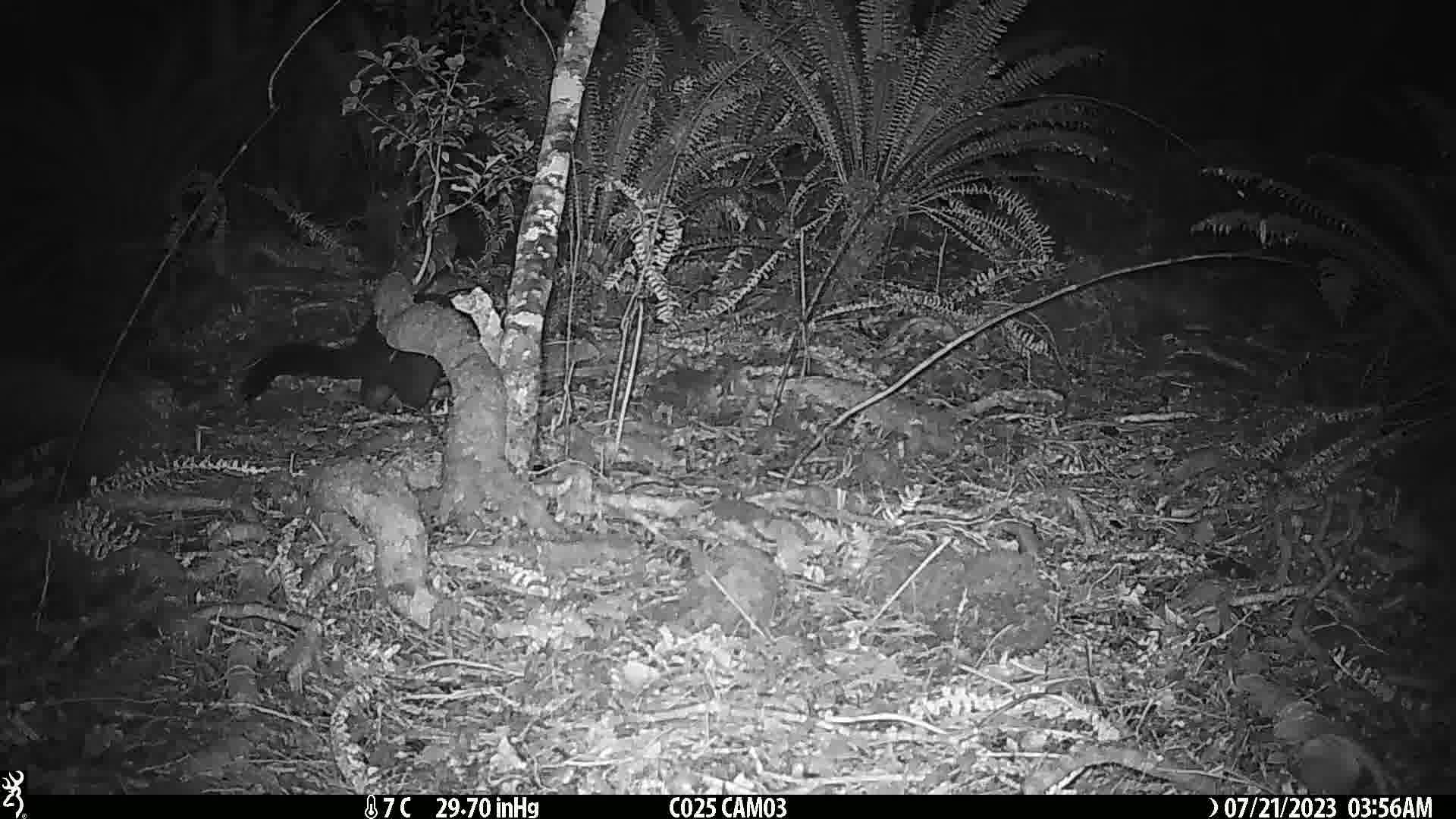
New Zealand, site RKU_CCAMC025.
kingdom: Animalia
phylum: Chordata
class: Mammalia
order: Diprotodontia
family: Phalangeridae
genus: Trichosurus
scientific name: Trichosurus vulpecula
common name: common brushtail possum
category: possum